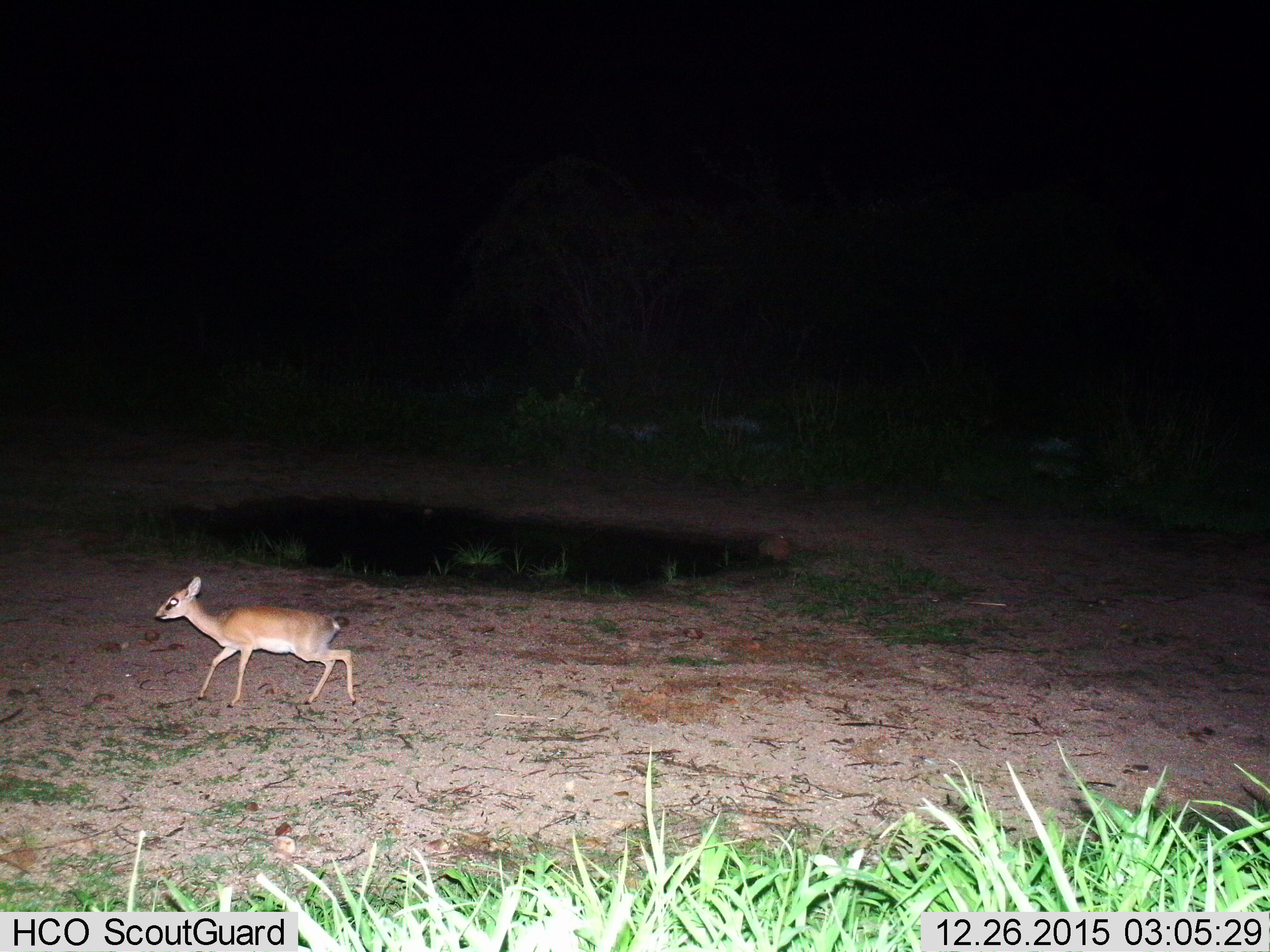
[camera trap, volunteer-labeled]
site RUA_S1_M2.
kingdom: Animalia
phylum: Chordata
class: Mammalia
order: Artiodactyla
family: Bovidae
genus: Madoqua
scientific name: Madoqua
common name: dik-dik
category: dikdik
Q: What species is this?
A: Dikdik (dik-dik) (Madoqua).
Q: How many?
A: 1.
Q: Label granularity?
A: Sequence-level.